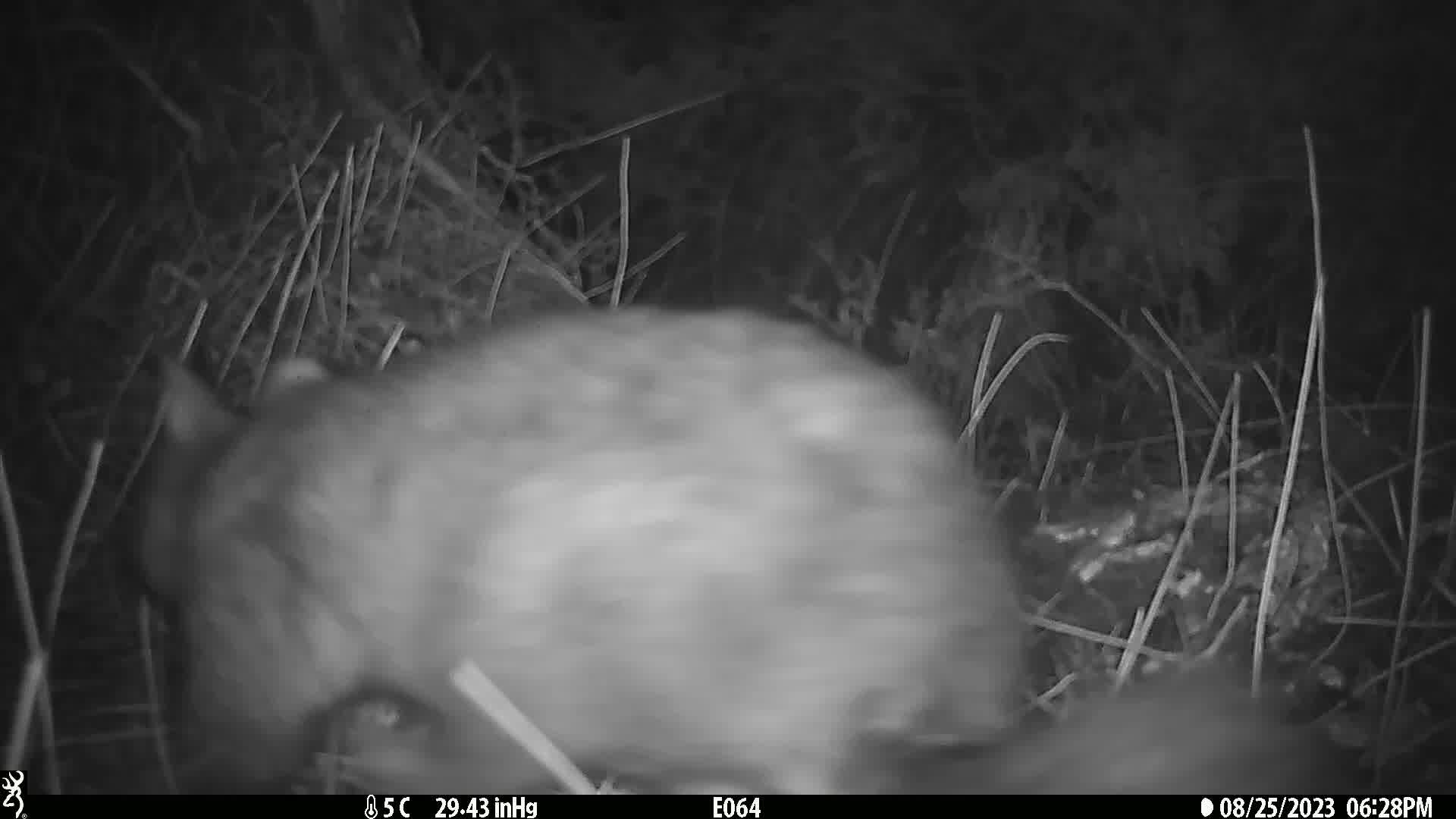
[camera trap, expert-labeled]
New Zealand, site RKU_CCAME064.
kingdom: Animalia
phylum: Chordata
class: Mammalia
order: Diprotodontia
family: Phalangeridae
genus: Trichosurus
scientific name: Trichosurus vulpecula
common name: common brushtail possum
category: possum